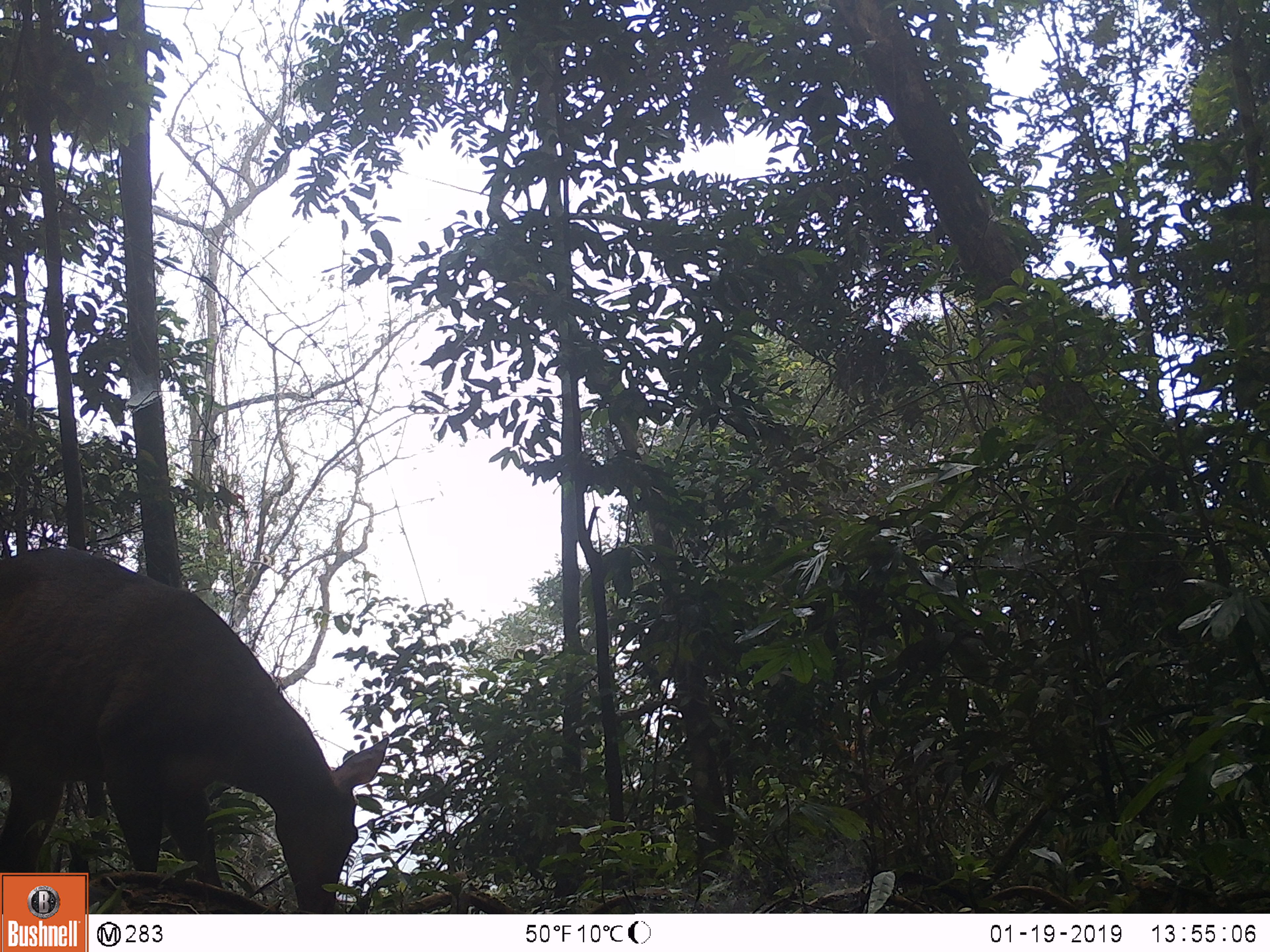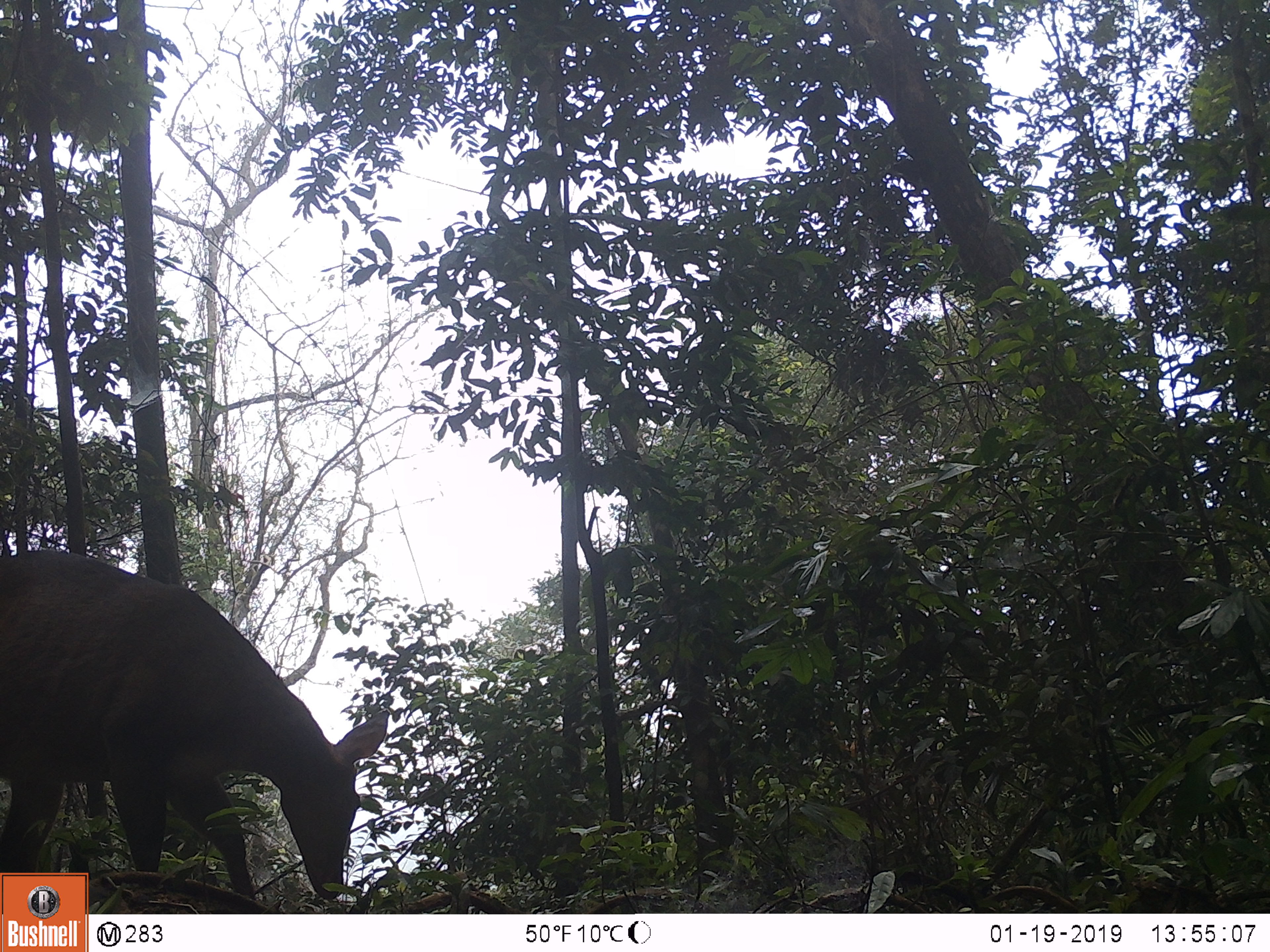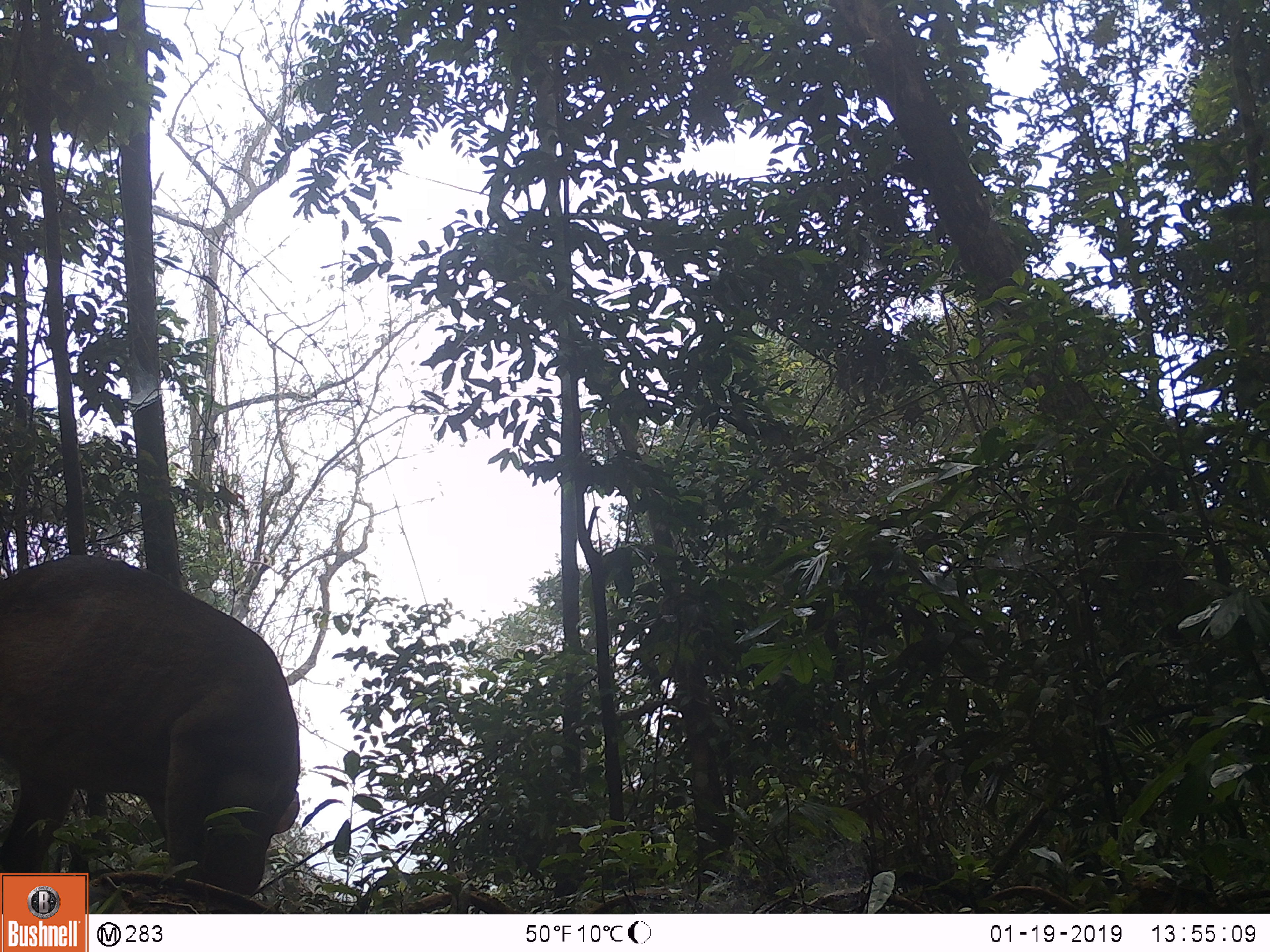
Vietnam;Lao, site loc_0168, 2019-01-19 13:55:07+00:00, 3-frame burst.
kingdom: Animalia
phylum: Chordata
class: Mammalia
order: Artiodactyla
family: Cervidae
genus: Muntiacus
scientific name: Muntiacus vuquangensis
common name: large-antlered muntjac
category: large antlered muntjac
Large antlered muntjac (large-antlered muntjac) (Muntiacus vuquangensis). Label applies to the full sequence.